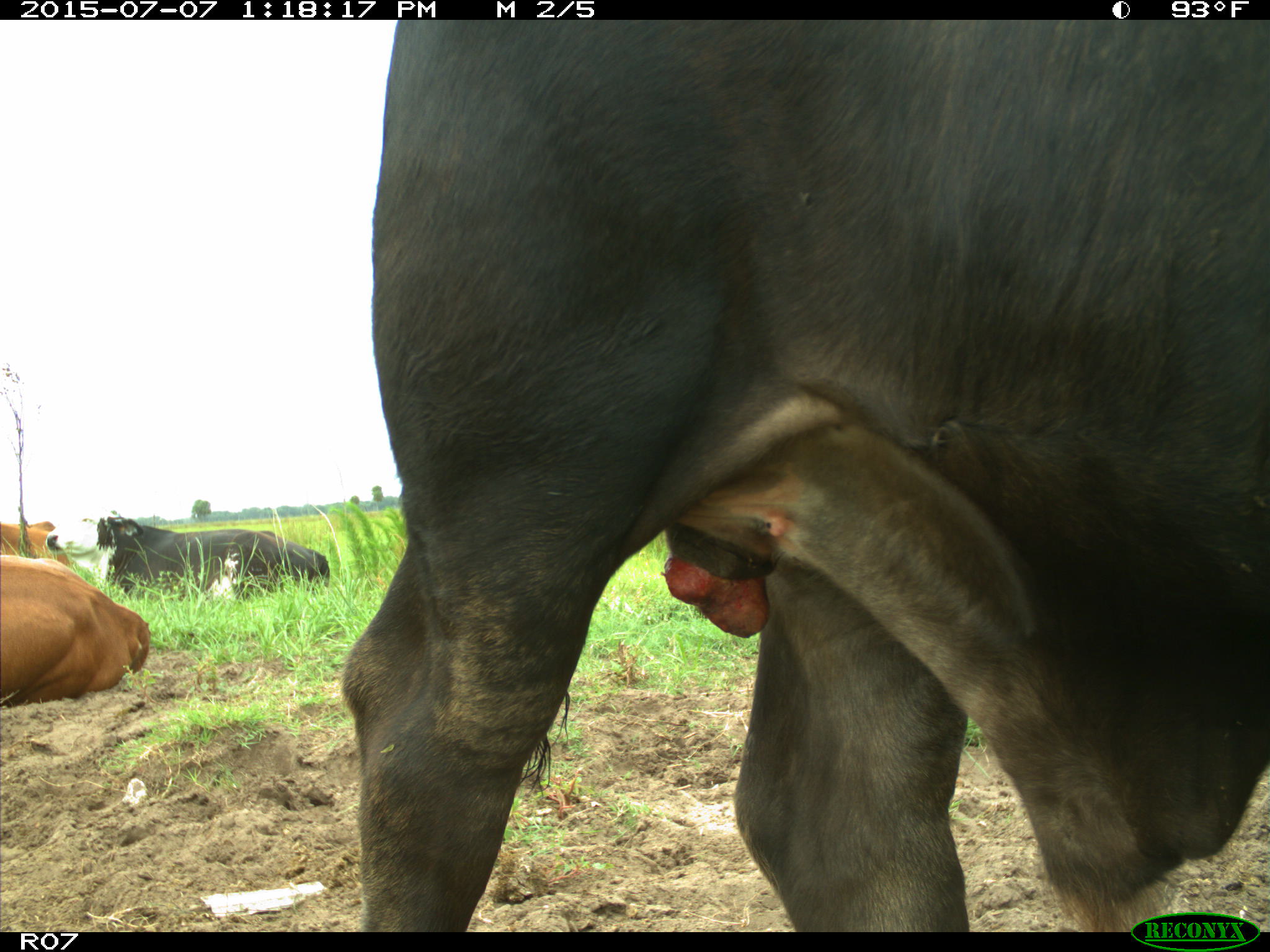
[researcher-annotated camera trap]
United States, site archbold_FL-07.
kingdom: Animalia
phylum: Chordata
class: Mammalia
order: Artiodactyla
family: Bovidae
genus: Bos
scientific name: Bos taurus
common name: domestic cow